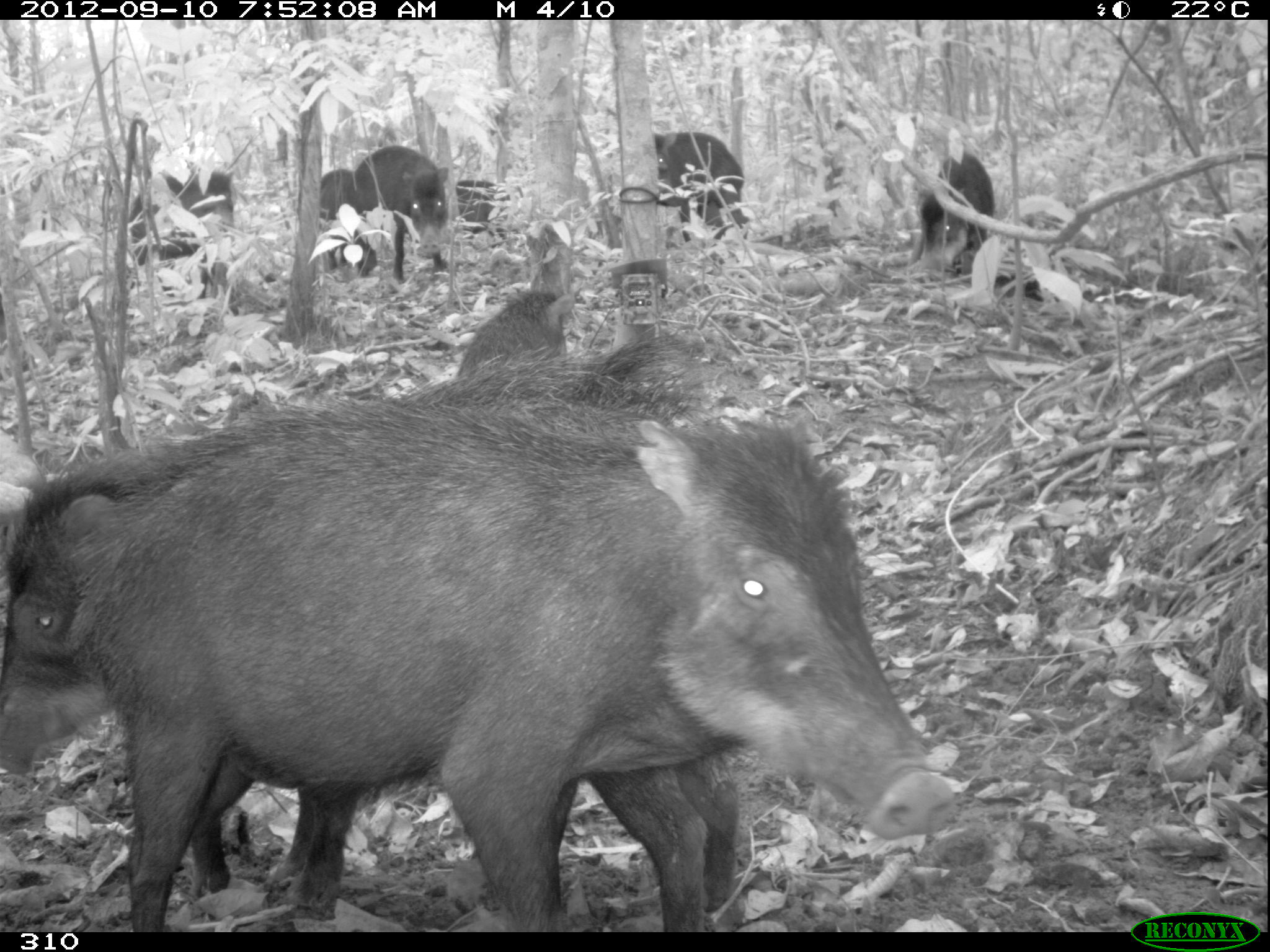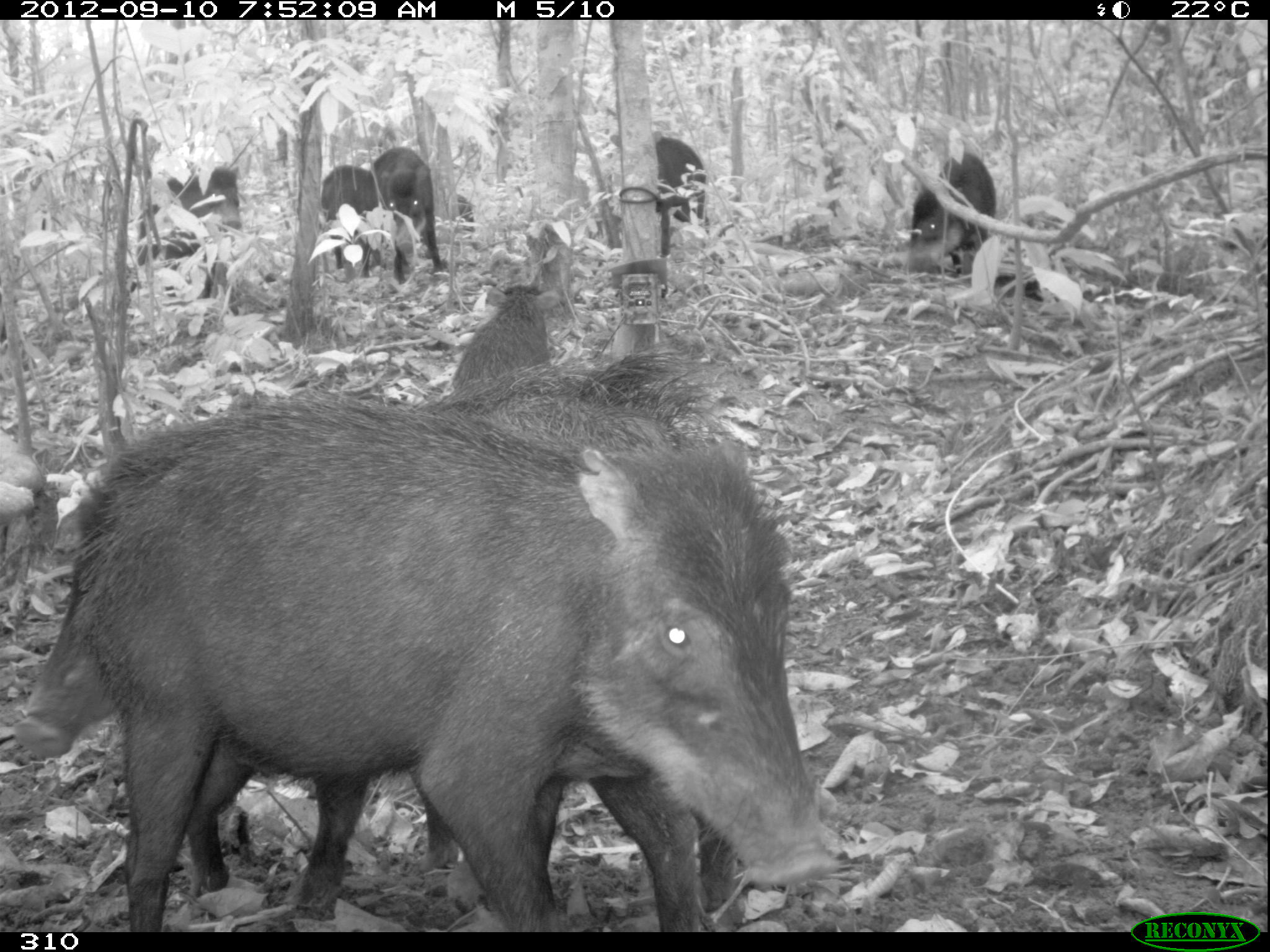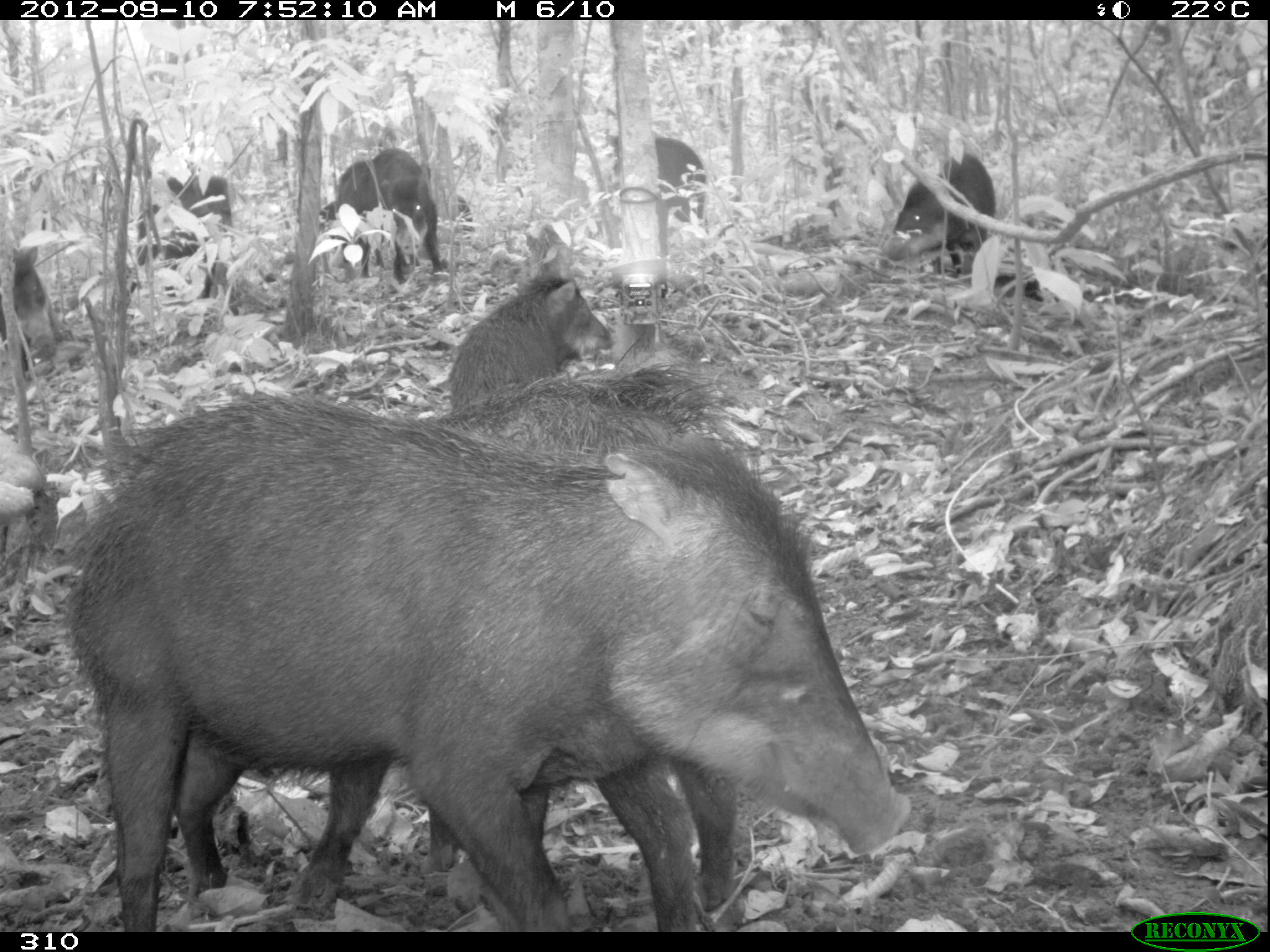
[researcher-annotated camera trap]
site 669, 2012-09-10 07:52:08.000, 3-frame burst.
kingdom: Animalia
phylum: Chordata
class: Mammalia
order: Artiodactyla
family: Tayassuidae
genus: Tayassu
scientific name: Tayassu pecari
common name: white-lipped peccary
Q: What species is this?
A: Tayassu pecari (white-lipped peccary).